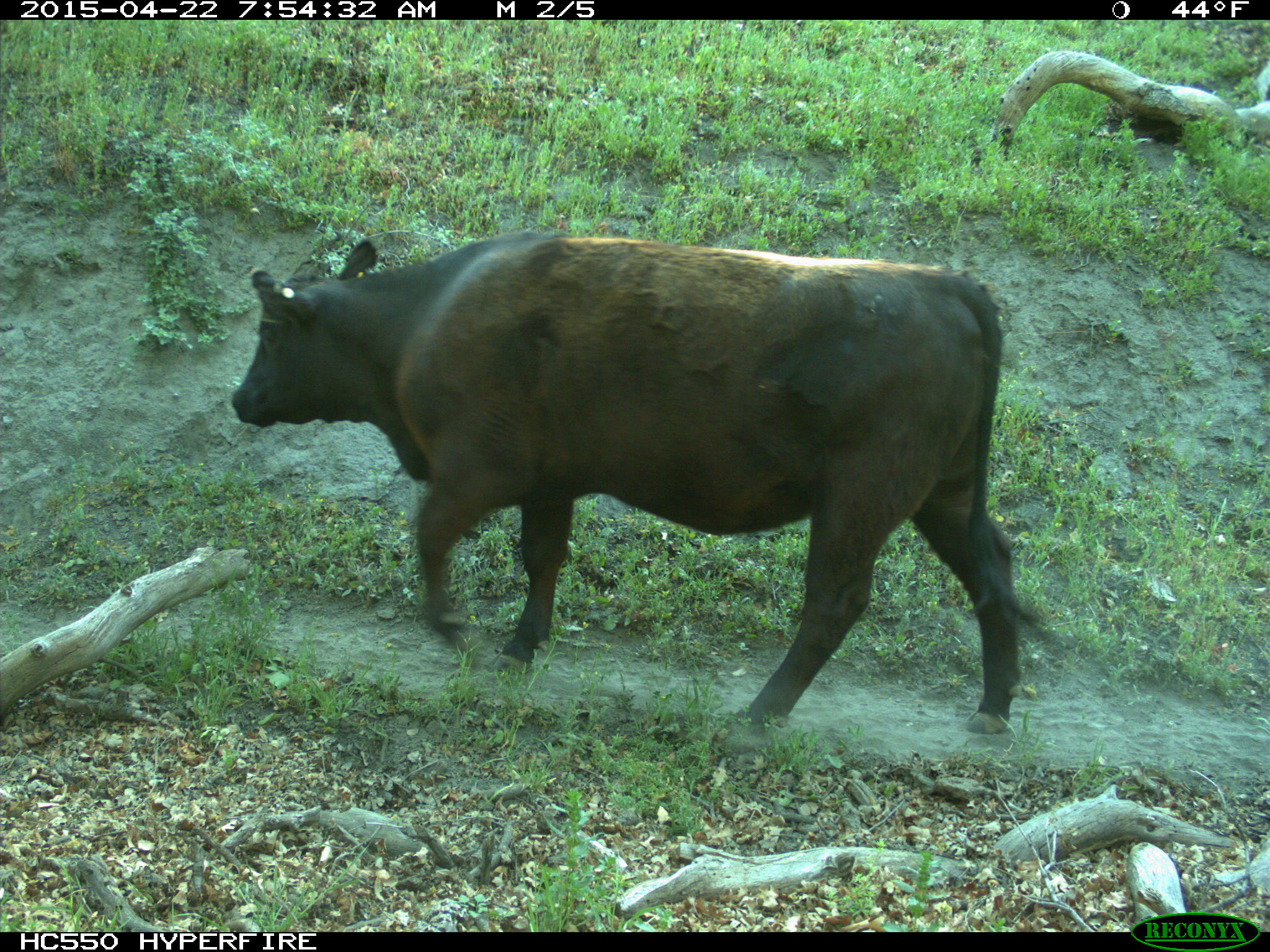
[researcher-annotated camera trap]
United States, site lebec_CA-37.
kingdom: Animalia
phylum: Chordata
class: Mammalia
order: Artiodactyla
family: Bovidae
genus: Bos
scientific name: Bos taurus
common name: domestic cow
Bos taurus (domestic cow).